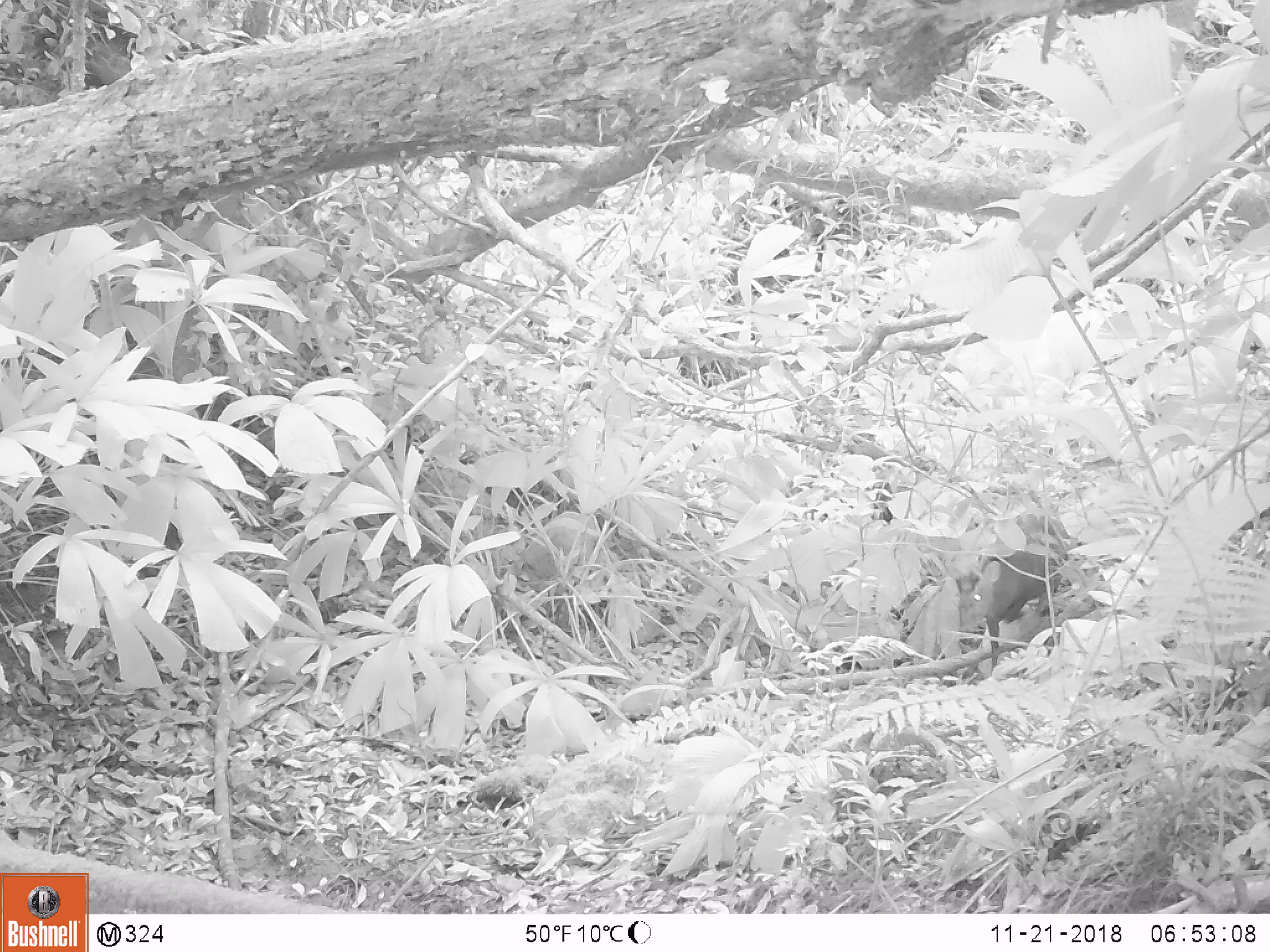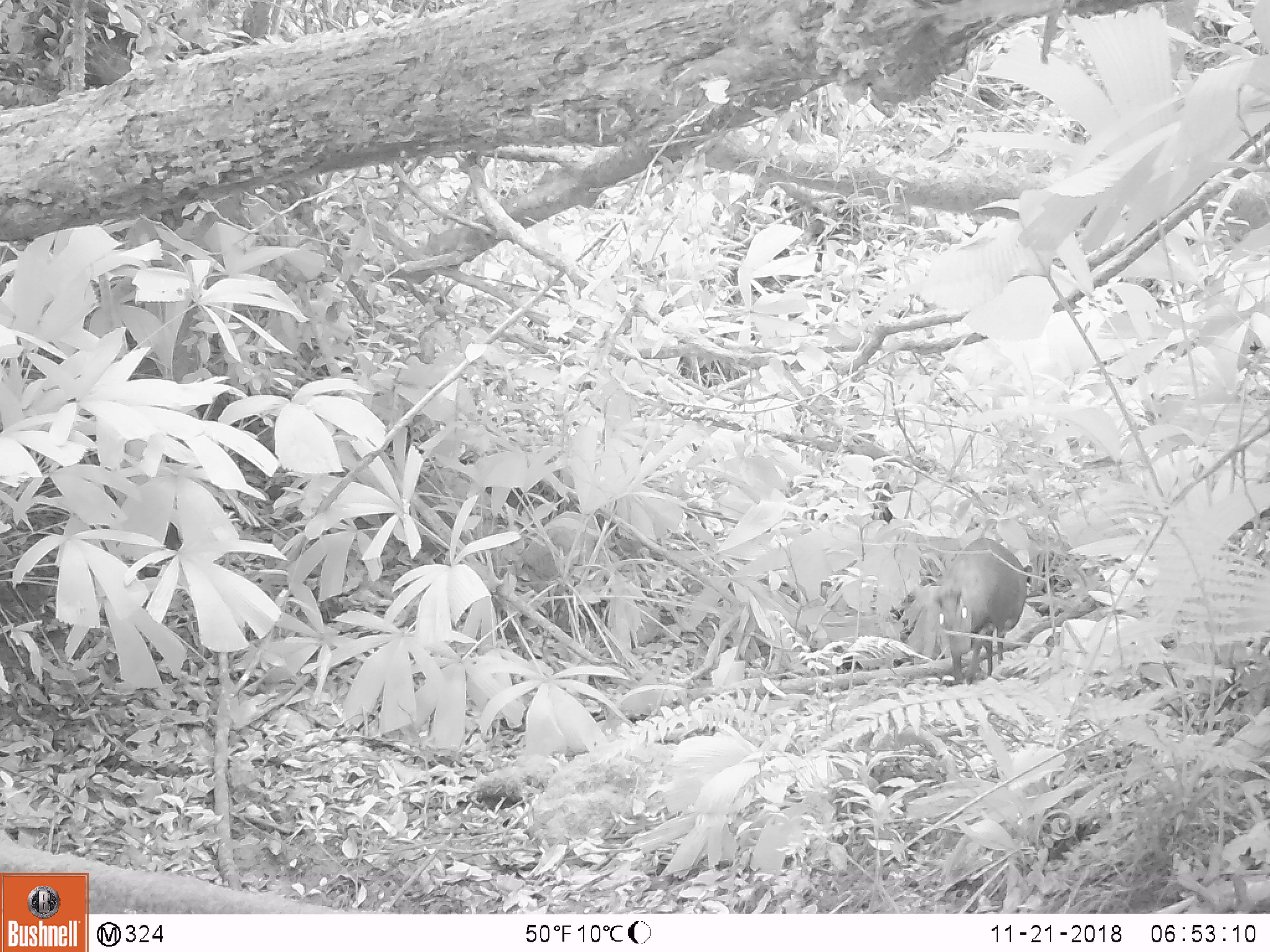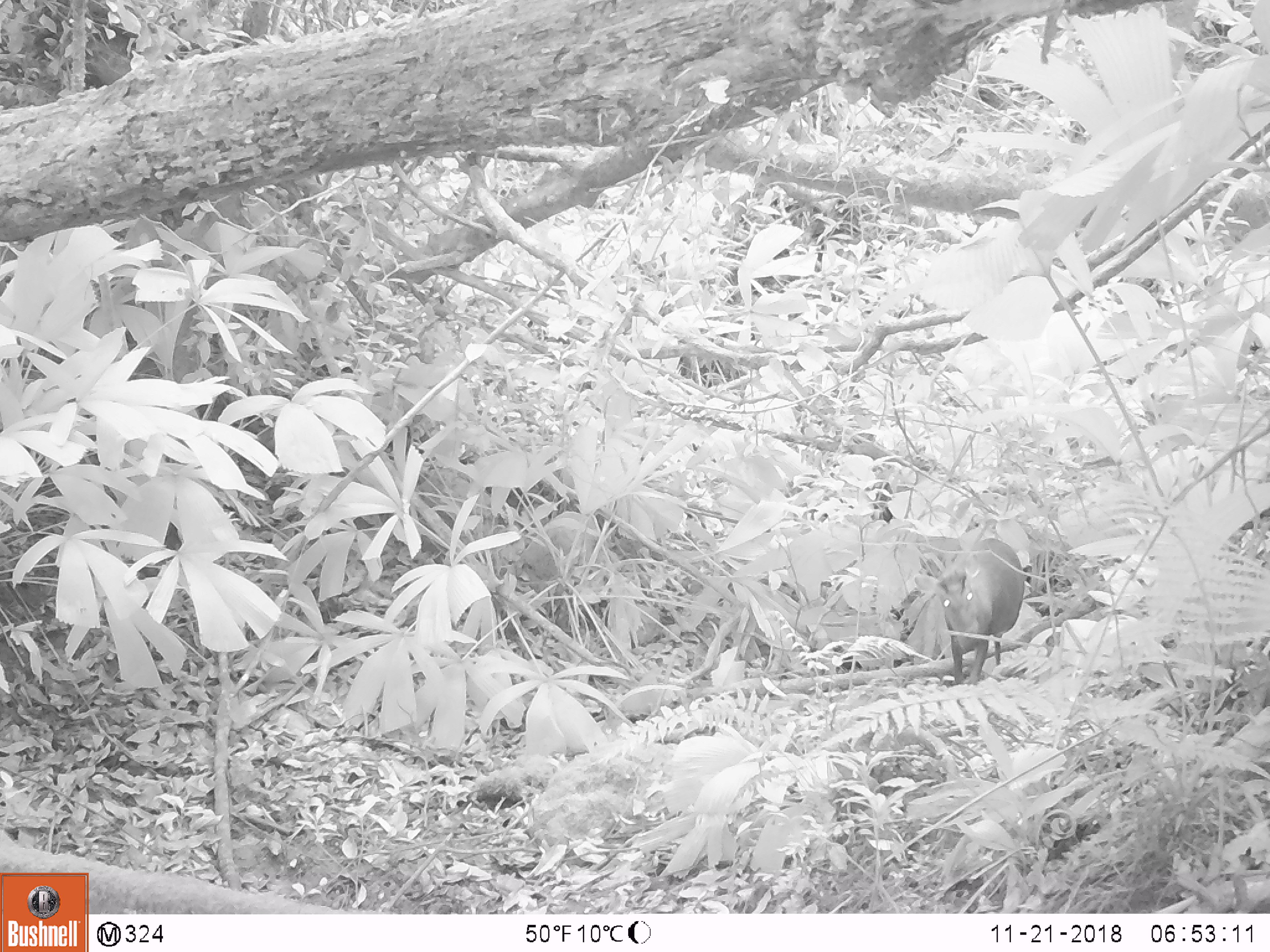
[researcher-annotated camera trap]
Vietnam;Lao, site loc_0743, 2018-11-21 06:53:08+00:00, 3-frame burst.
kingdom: Animalia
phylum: Chordata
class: Mammalia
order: Artiodactyla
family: Cervidae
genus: Muntiacus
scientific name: Muntiacus rooseveltorum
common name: roosevelt's muntjac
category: roosevelts muntjac group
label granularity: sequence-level